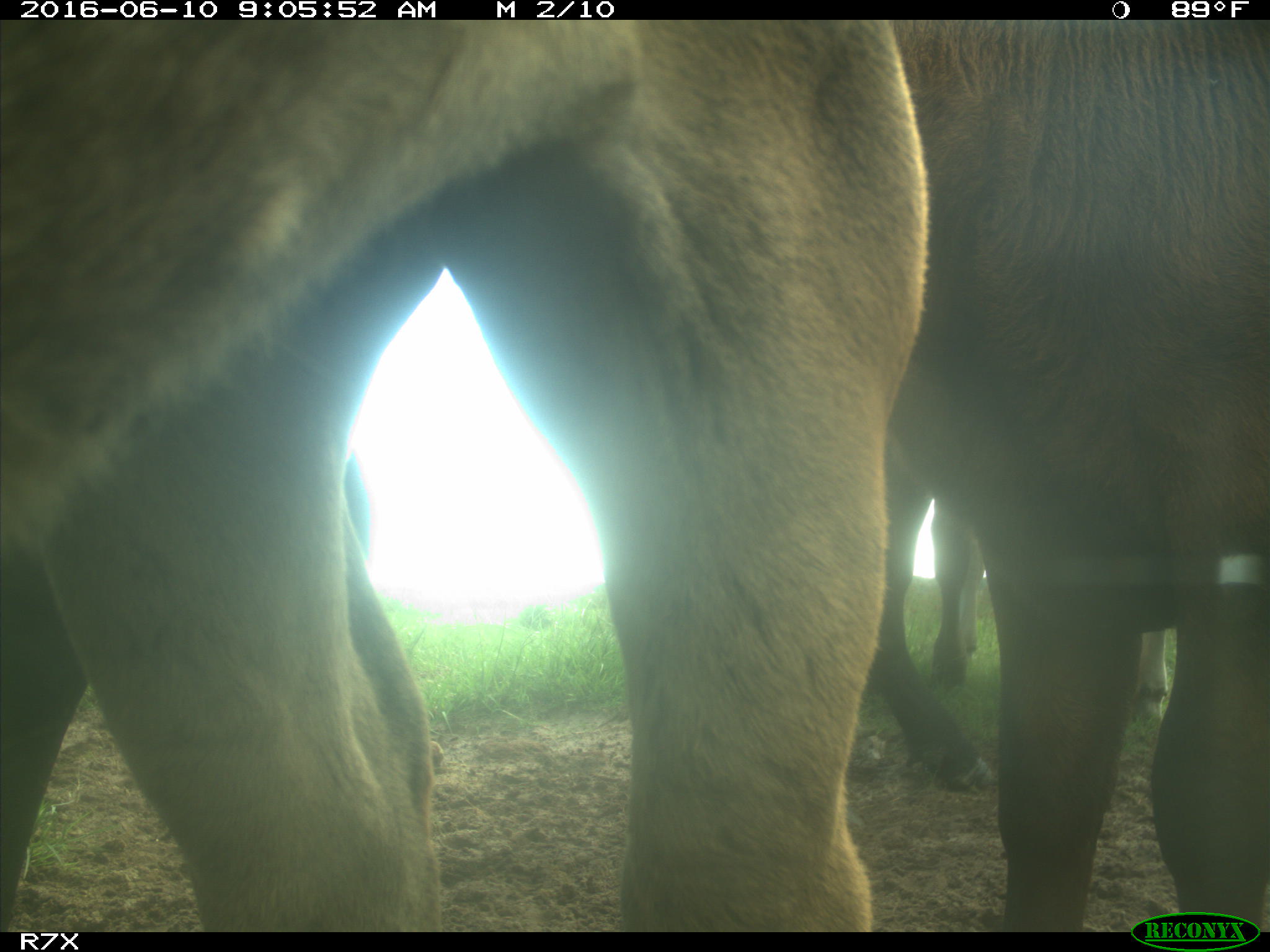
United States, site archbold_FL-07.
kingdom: Animalia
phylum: Chordata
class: Mammalia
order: Artiodactyla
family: Bovidae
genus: Bos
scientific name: Bos taurus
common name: domestic cow